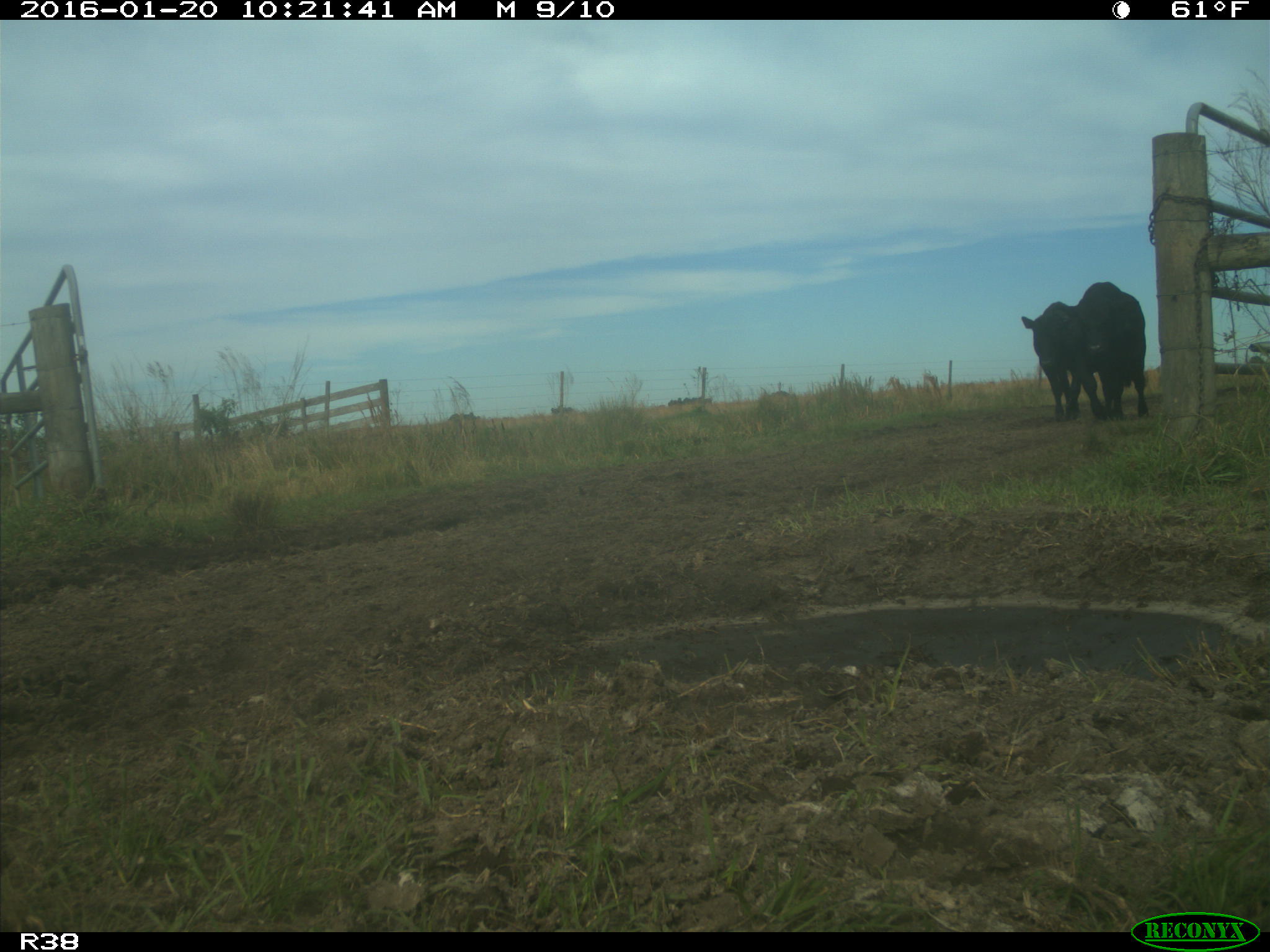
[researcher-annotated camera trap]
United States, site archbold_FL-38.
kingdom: Animalia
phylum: Chordata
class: Mammalia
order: Artiodactyla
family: Bovidae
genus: Bos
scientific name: Bos taurus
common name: domestic cow